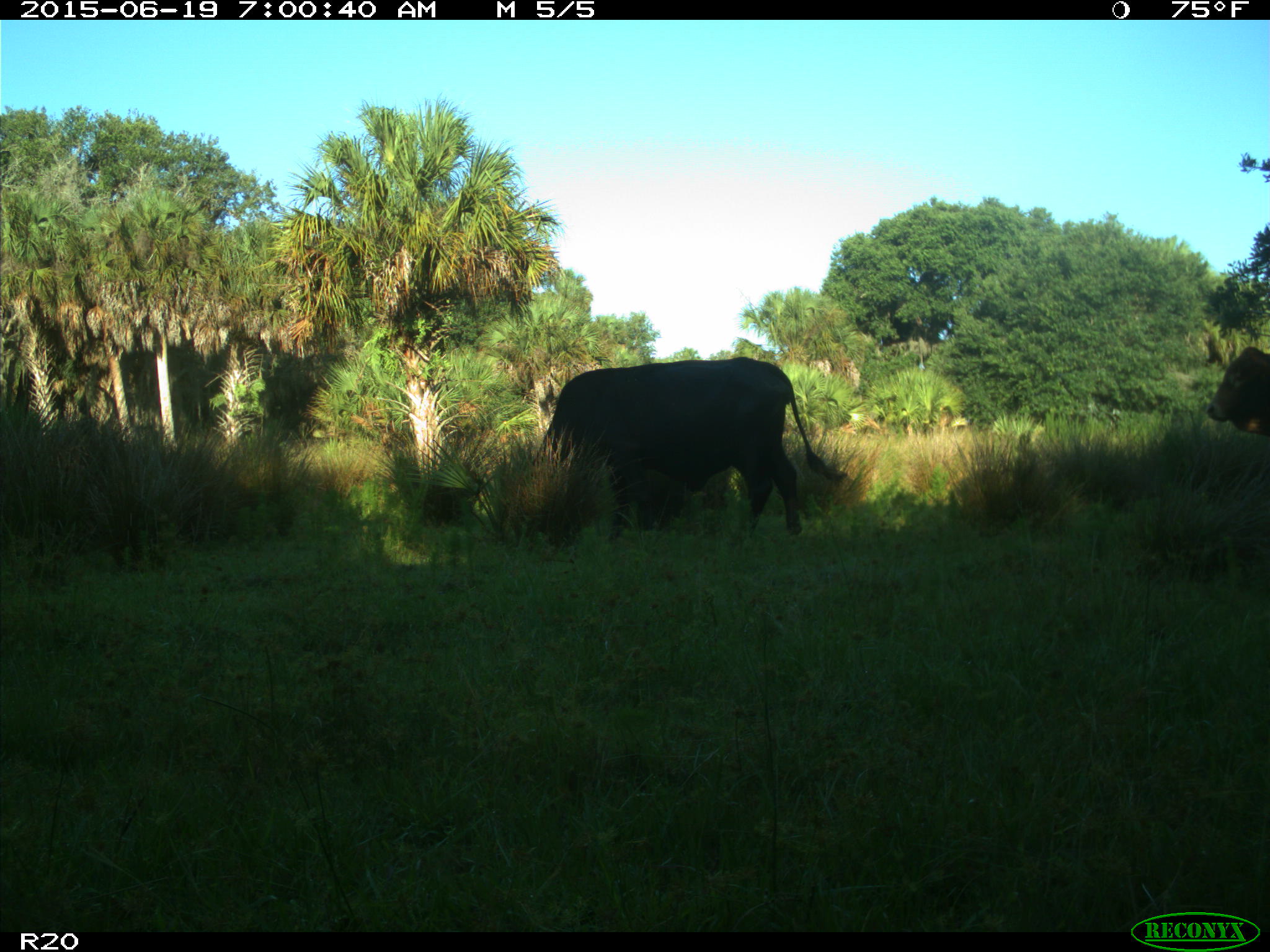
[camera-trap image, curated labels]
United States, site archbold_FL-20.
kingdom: Animalia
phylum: Chordata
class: Mammalia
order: Artiodactyla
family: Bovidae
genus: Bos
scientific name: Bos taurus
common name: domestic cow